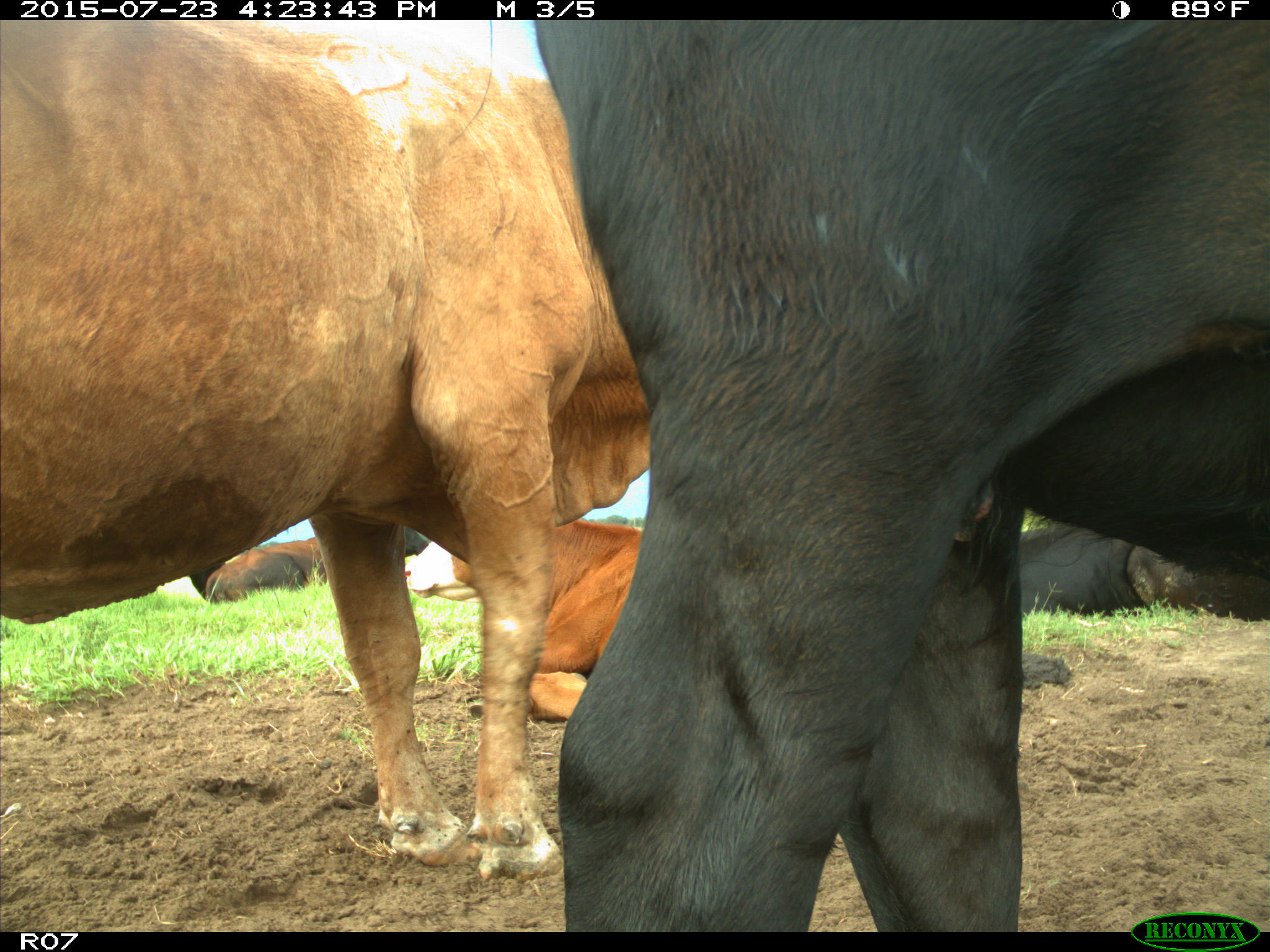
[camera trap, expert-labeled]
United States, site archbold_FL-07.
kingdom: Animalia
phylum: Chordata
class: Mammalia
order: Artiodactyla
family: Bovidae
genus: Bos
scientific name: Bos taurus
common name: domestic cow